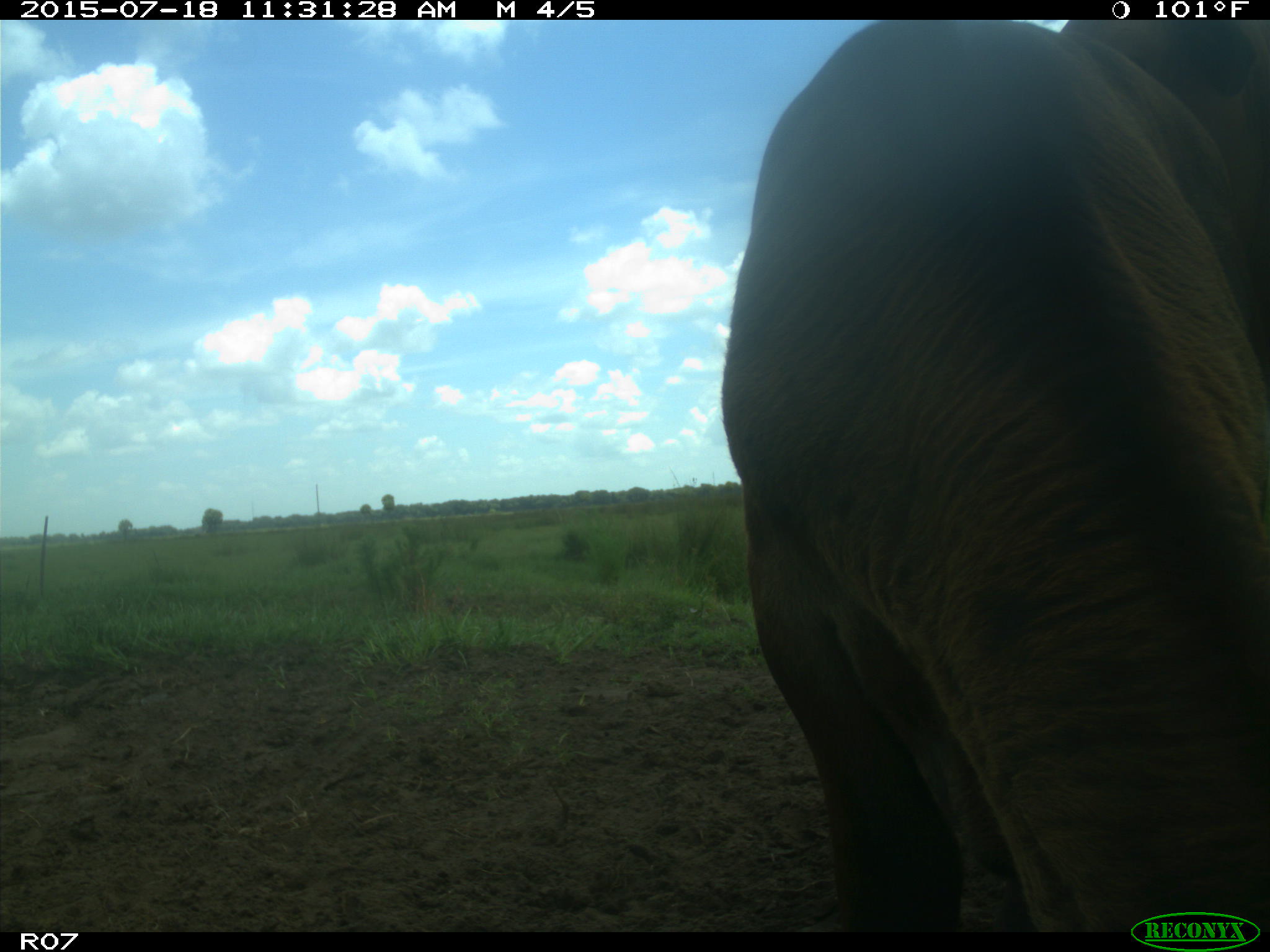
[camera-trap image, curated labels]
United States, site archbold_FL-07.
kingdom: Animalia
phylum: Chordata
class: Mammalia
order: Artiodactyla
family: Bovidae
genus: Bos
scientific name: Bos taurus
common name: domestic cow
Bos taurus (domestic cow).